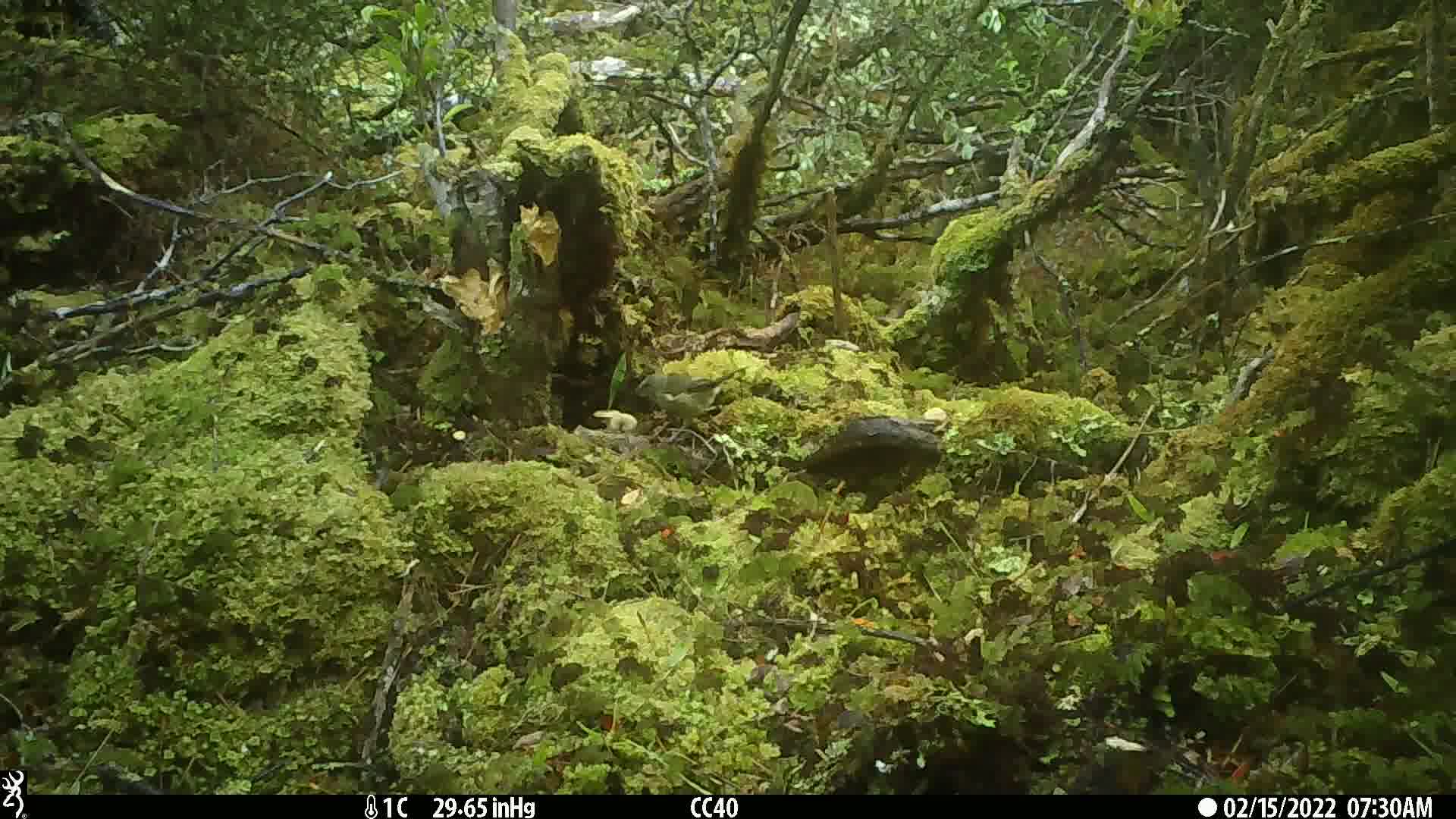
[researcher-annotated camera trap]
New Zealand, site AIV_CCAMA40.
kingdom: Animalia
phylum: Chordata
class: Aves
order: Passeriformes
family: Meliphagidae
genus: Anthornis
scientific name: Anthornis melanura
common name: new zealand bellbird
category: bellbird